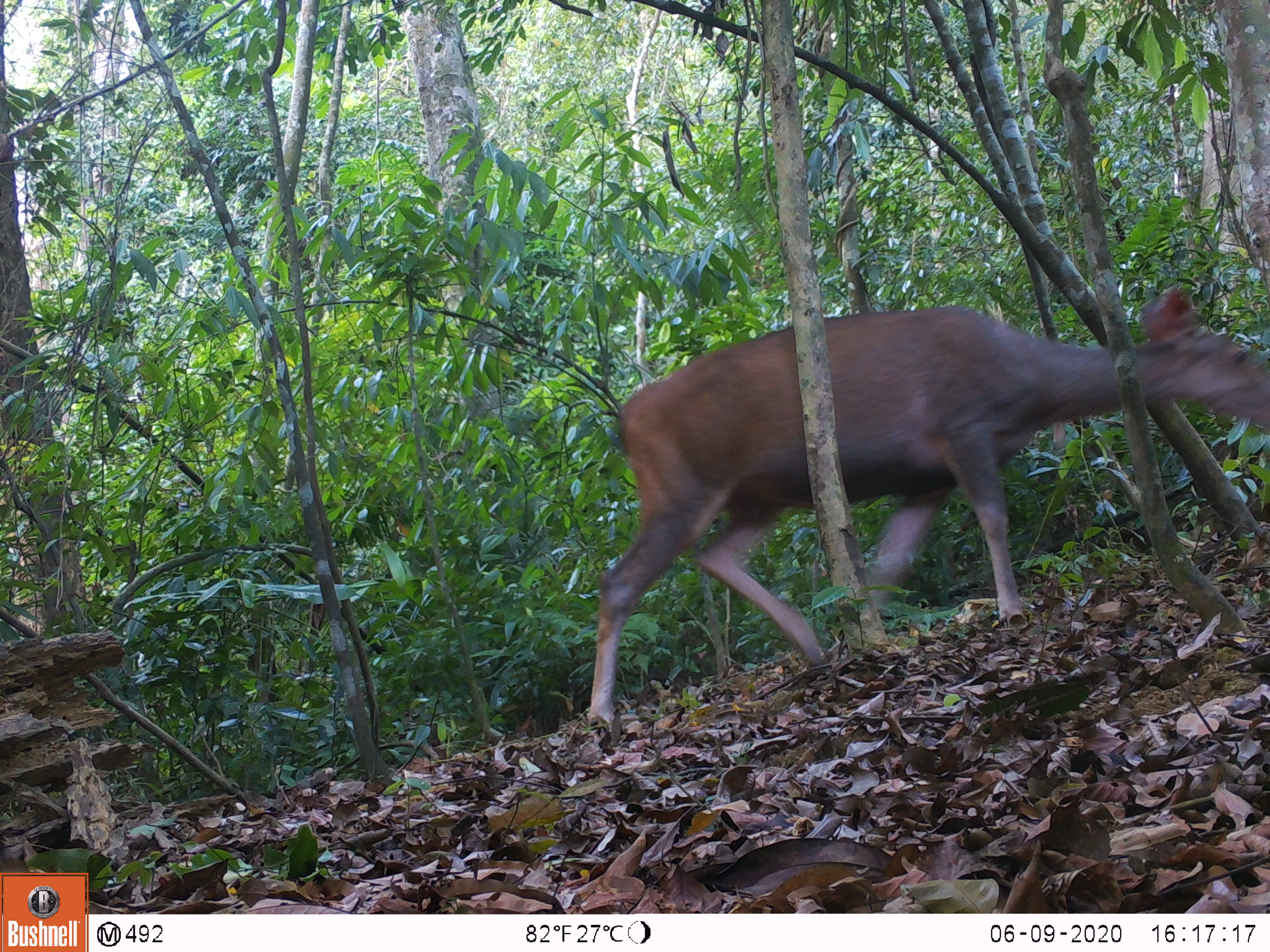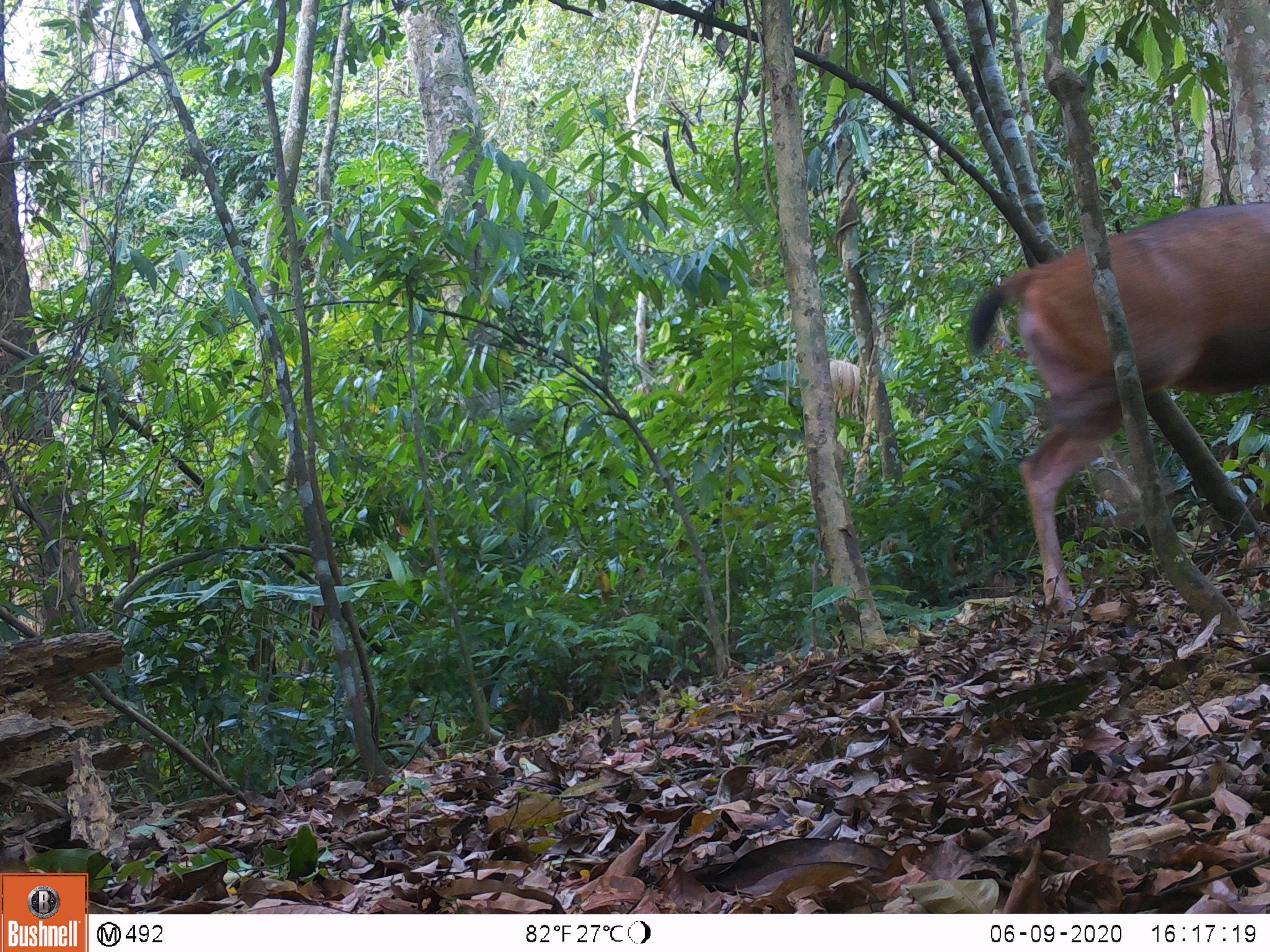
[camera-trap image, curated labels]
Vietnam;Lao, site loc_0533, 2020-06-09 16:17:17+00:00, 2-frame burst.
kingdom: Animalia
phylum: Chordata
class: Mammalia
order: Artiodactyla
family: Cervidae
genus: Rusa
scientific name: Rusa unicolor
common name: sambar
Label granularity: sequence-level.